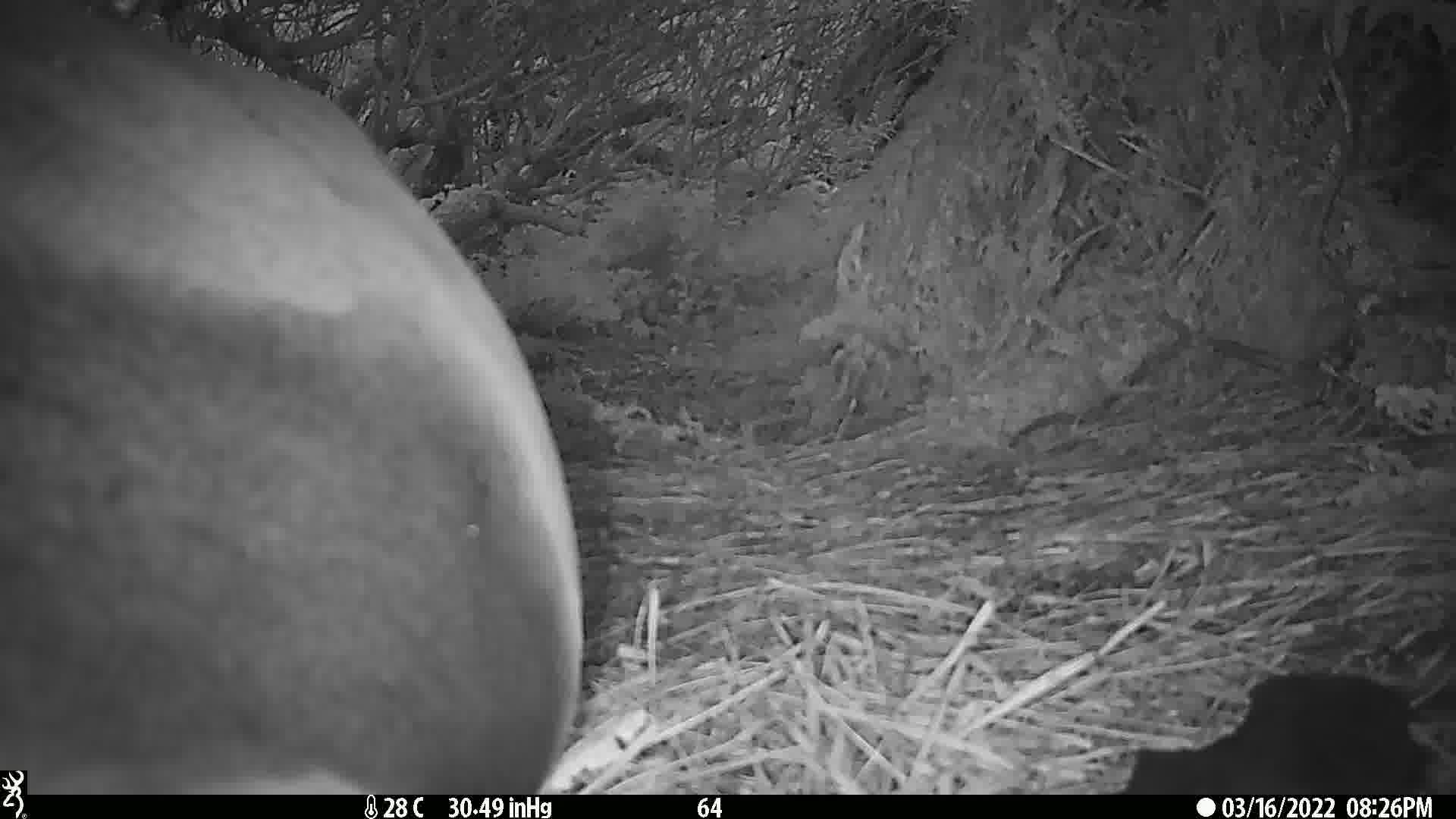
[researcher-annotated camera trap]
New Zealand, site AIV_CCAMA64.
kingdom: Animalia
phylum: Chordata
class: Mammalia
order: Carnivora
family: Otariidae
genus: Phocarctos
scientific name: Phocarctos hookeri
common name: new zealand sea lion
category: sealion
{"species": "sealion (new zealand sea lion) (Phocarctos hookeri)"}